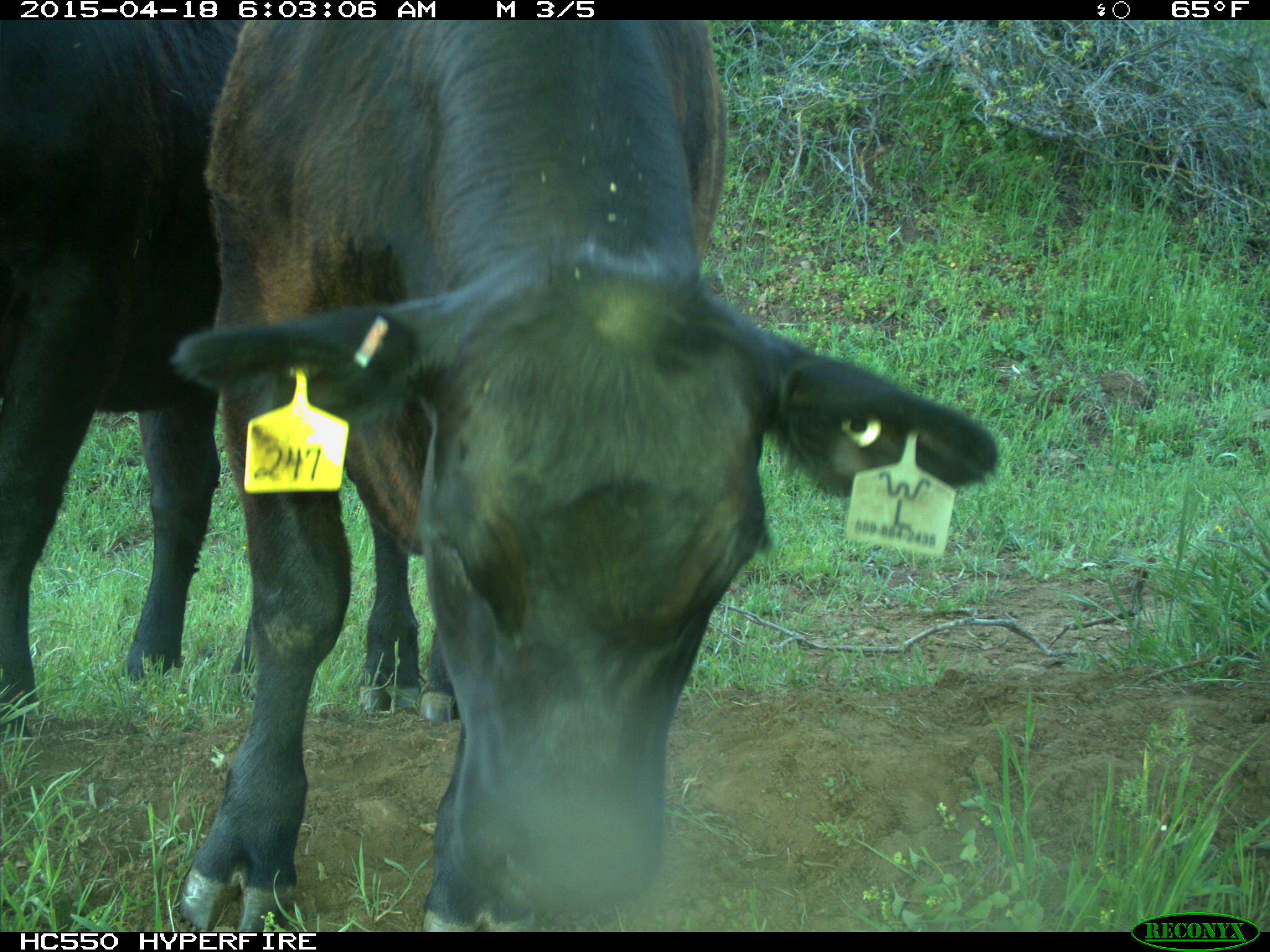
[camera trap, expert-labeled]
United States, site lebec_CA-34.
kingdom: Animalia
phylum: Chordata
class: Mammalia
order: Artiodactyla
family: Bovidae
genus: Bos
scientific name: Bos taurus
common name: domestic cow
Bos taurus (domestic cow).